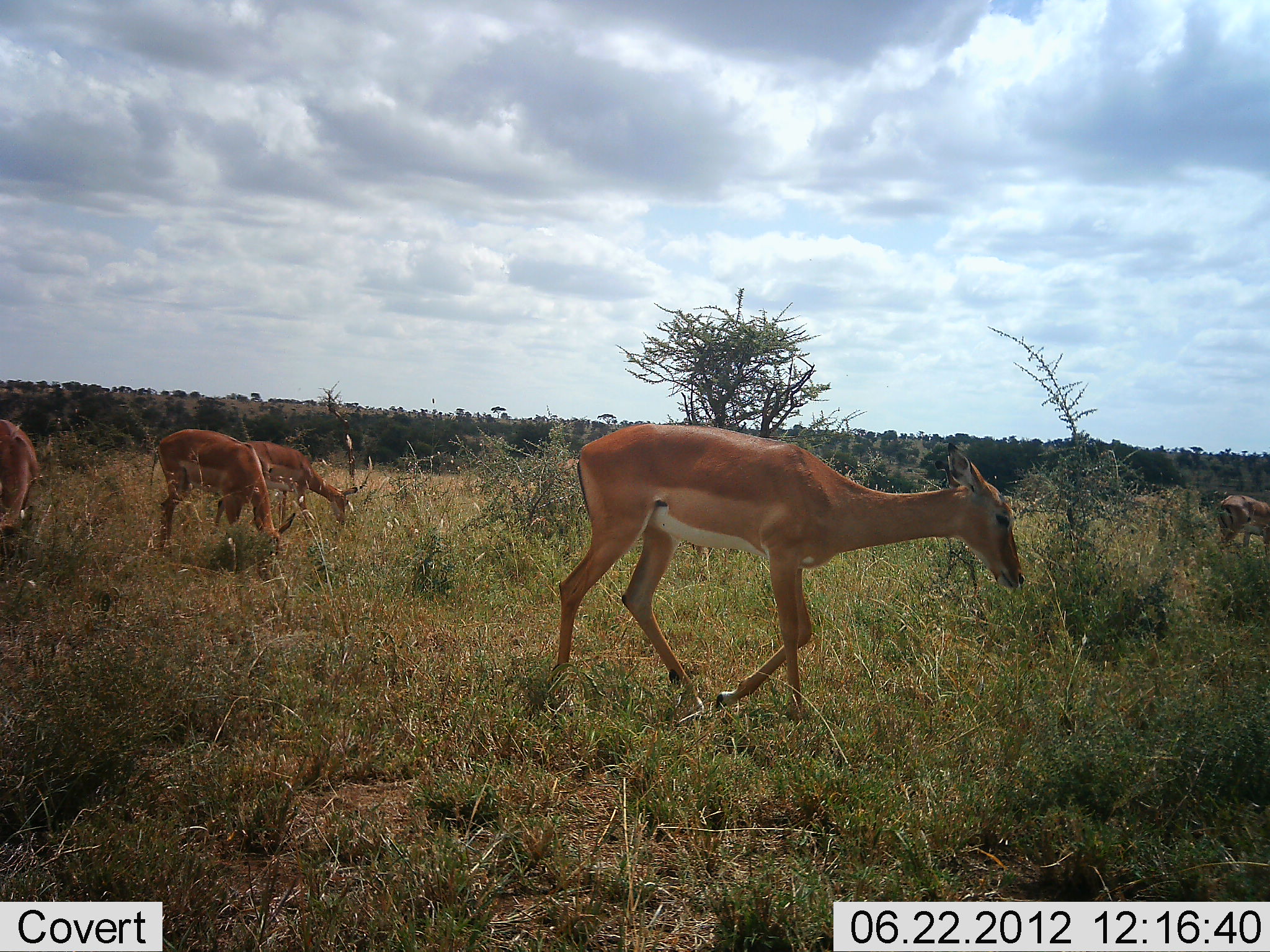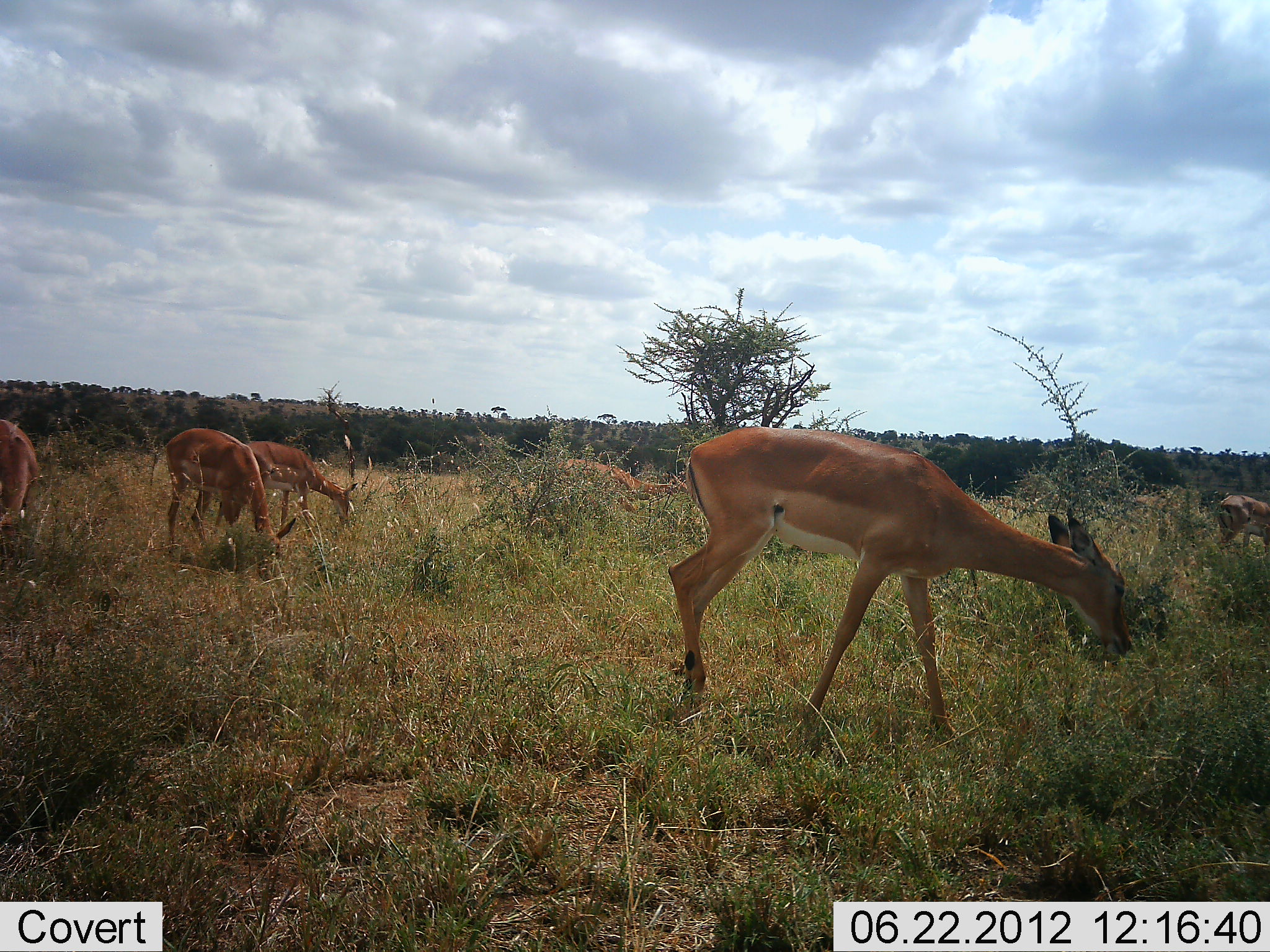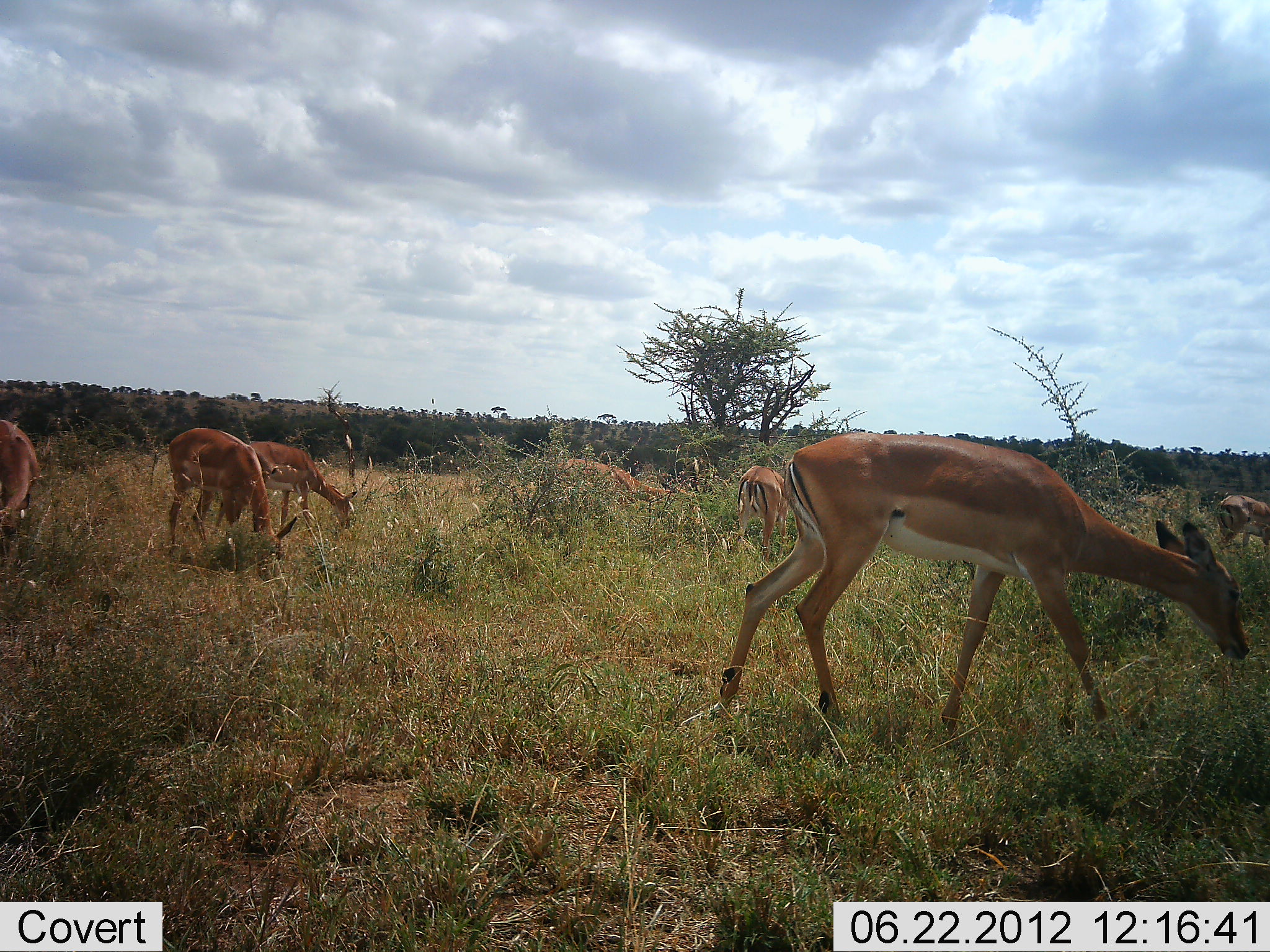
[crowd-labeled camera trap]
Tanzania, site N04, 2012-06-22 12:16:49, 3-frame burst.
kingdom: Animalia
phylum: Chordata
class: Mammalia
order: Artiodactyla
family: Bovidae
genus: Aepyceros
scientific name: Aepyceros melampus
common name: impala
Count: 7.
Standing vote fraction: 20%.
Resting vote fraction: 0%.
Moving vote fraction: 40%.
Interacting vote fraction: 0%.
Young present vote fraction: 0%.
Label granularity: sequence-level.